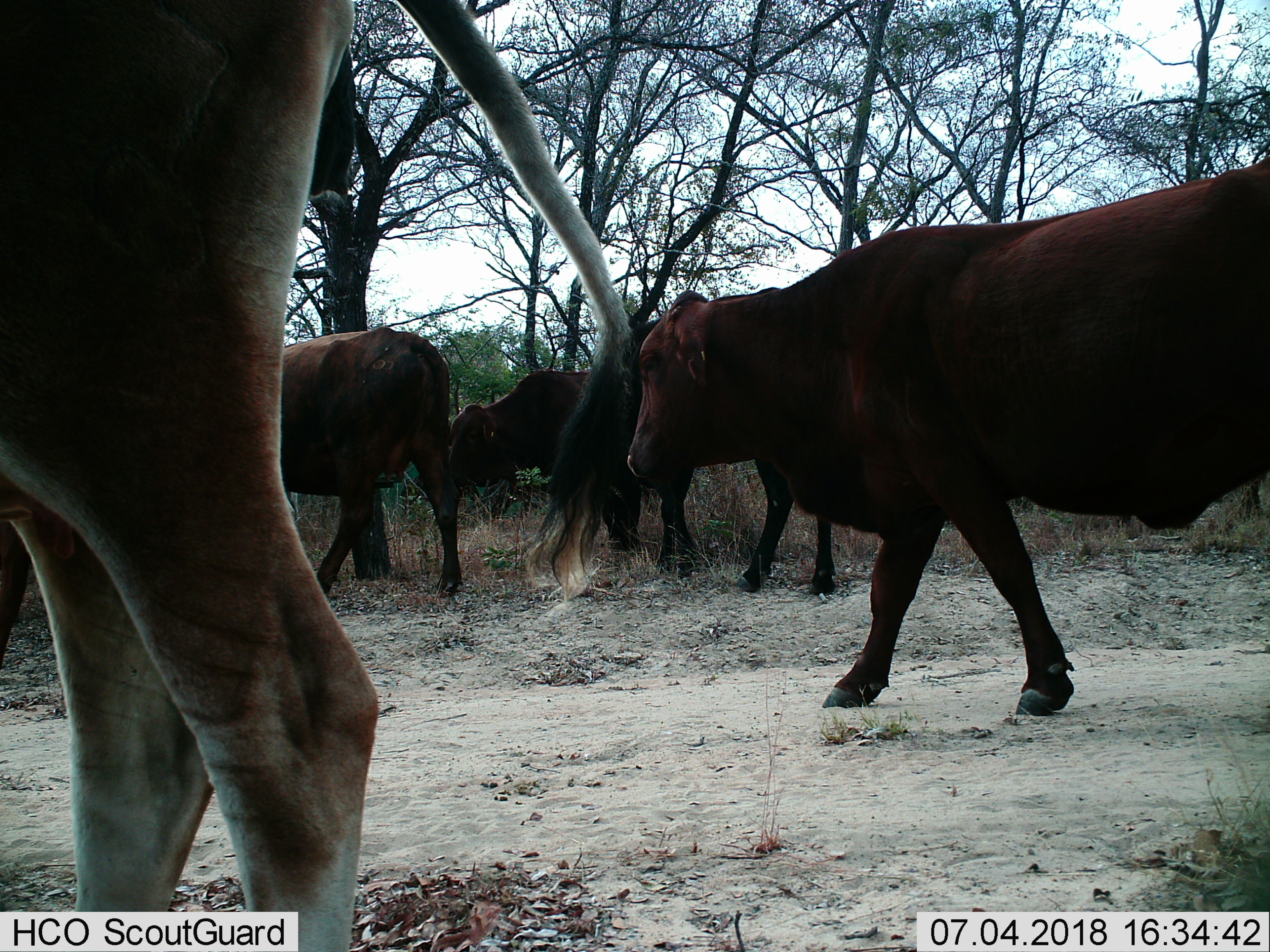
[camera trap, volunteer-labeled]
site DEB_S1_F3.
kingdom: Animalia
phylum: Chordata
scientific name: Vertebrata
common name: domestic animal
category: domesticanimal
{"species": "domesticanimal (domestic animal) (Vertebrata)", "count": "6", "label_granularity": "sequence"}